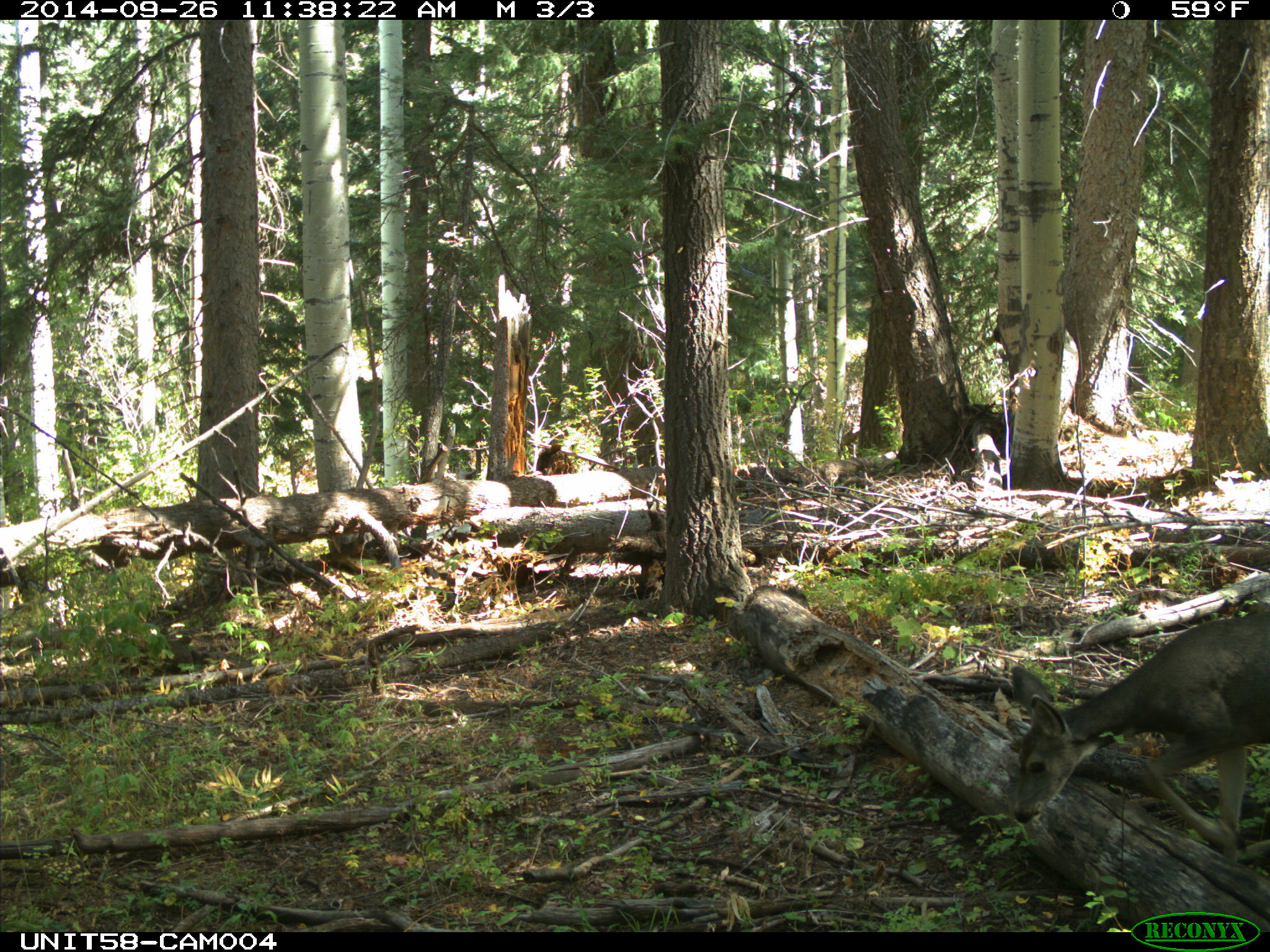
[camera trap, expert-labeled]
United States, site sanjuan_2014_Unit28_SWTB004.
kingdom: Animalia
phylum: Chordata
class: Mammalia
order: Artiodactyla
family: Cervidae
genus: Odocoileus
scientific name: Odocoileus hemionus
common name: mule deer